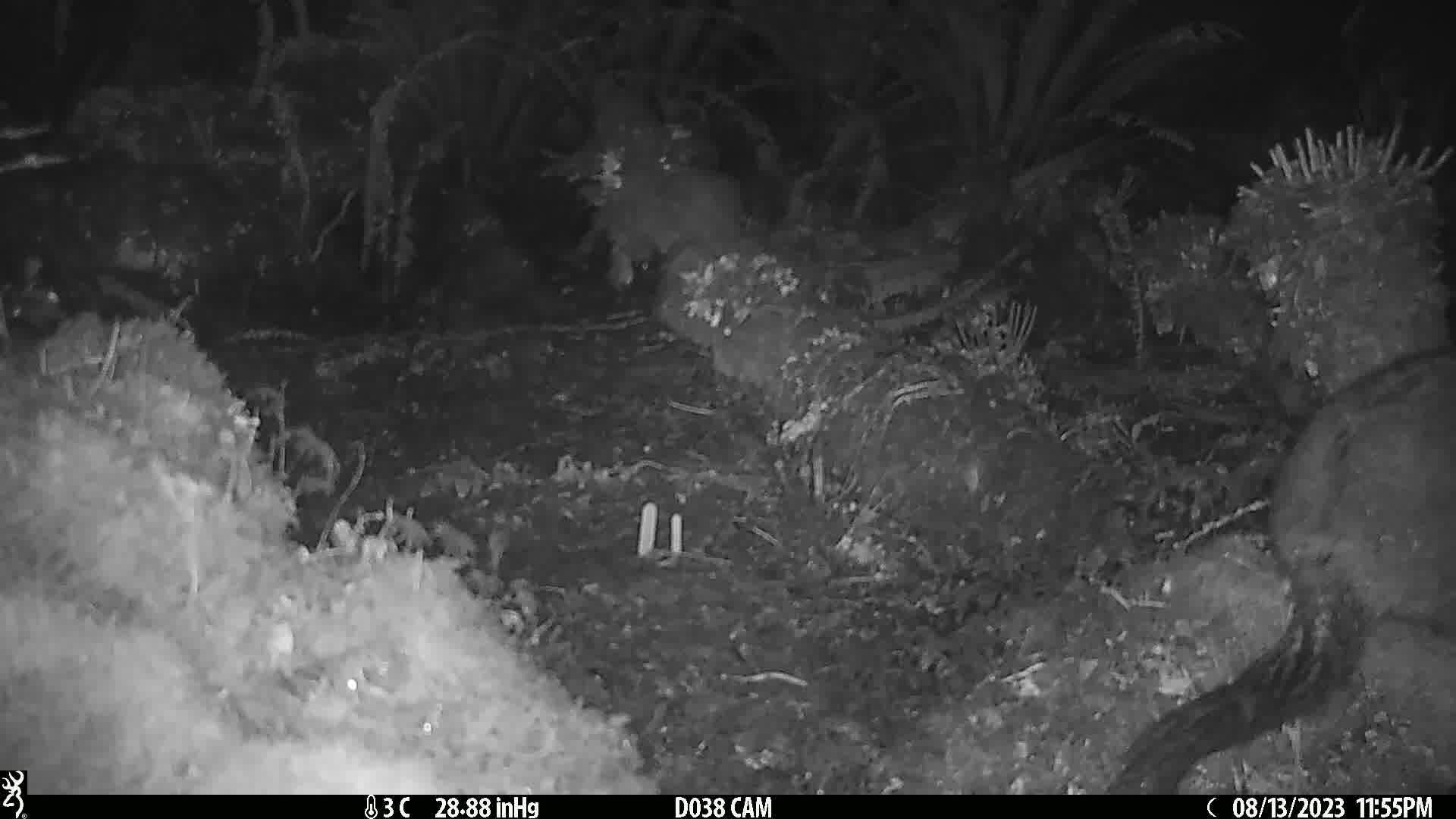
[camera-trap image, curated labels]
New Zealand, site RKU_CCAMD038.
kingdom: Animalia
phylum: Chordata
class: Mammalia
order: Diprotodontia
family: Phalangeridae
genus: Trichosurus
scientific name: Trichosurus vulpecula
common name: common brushtail possum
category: possum